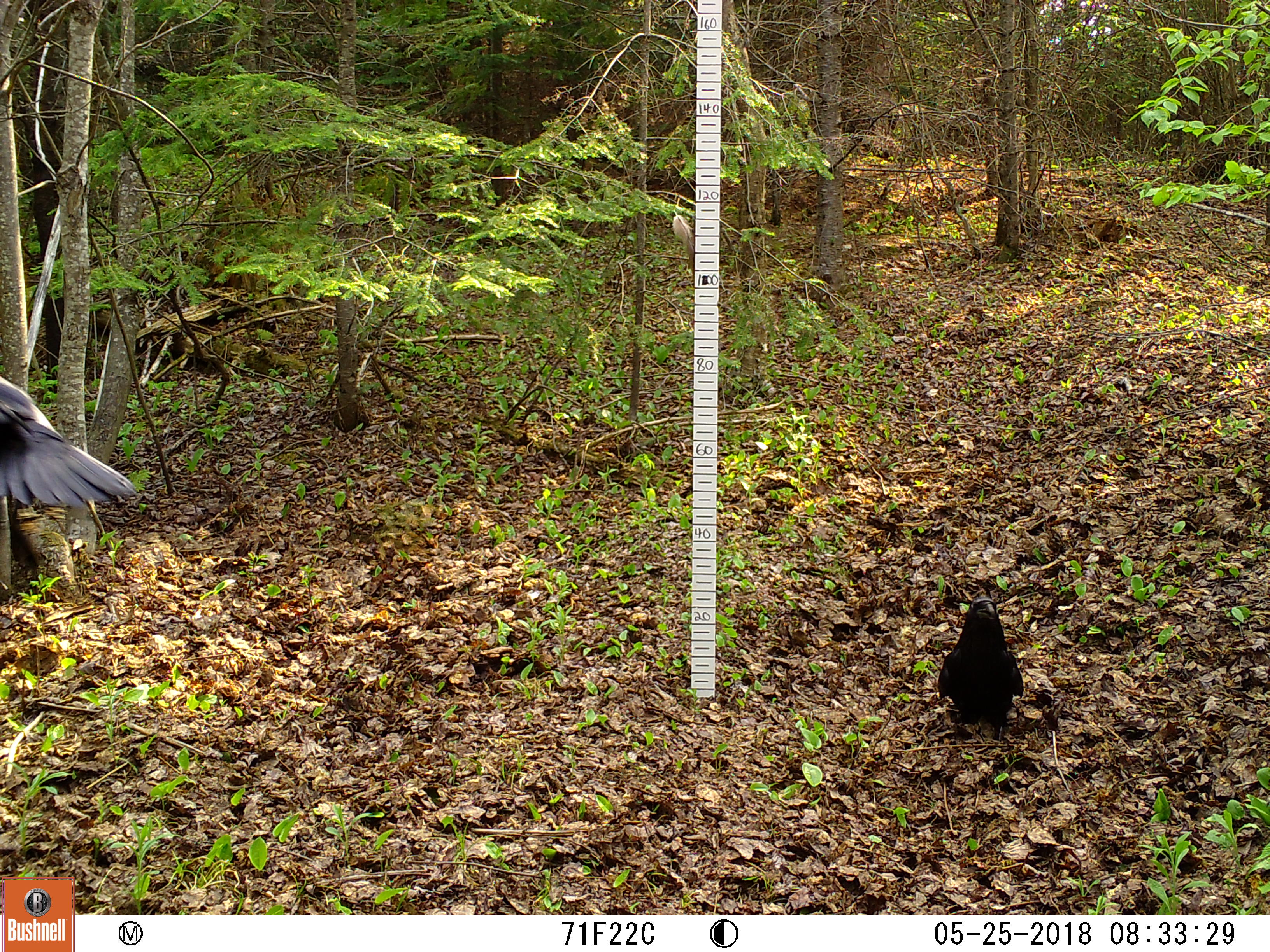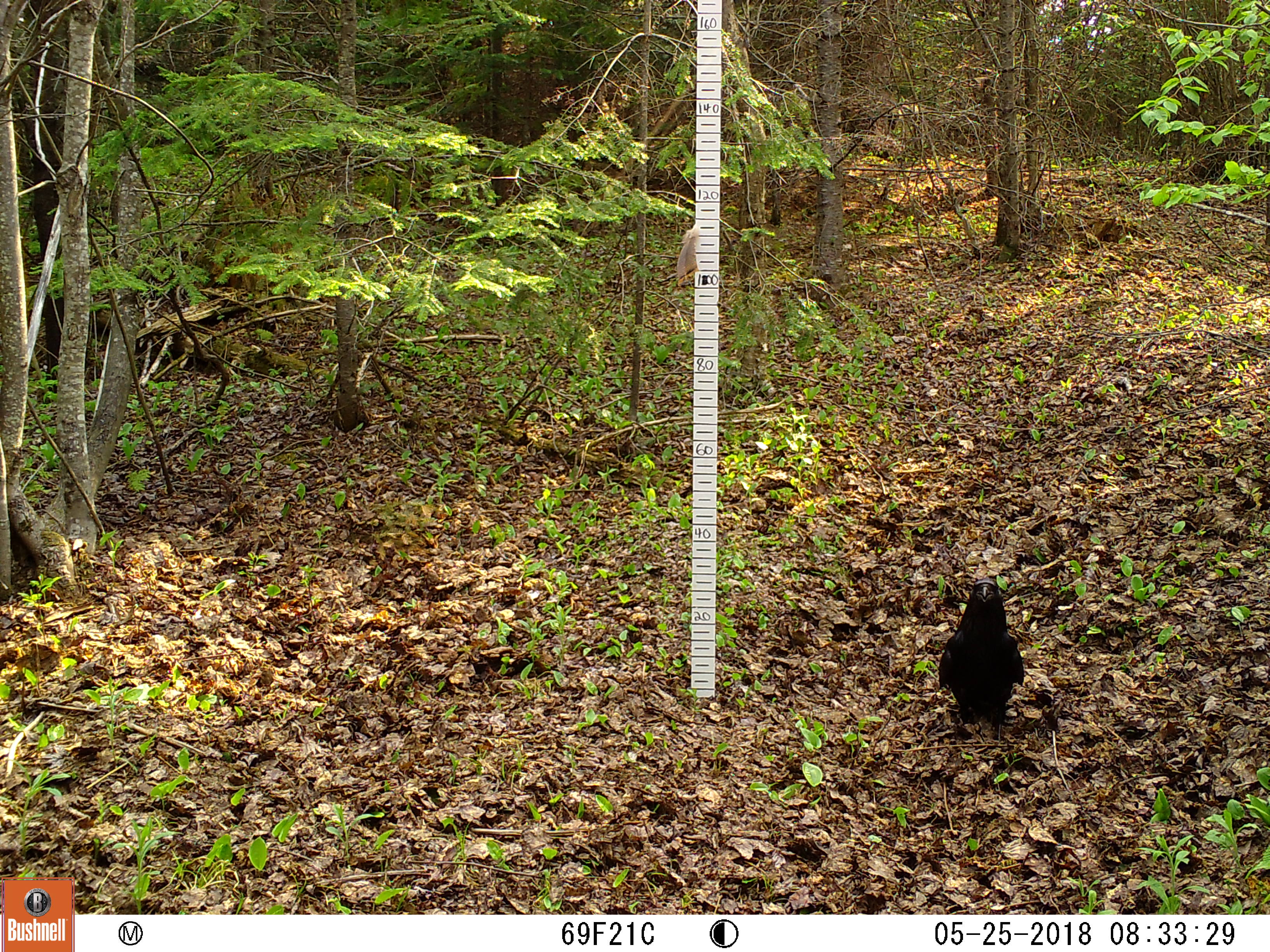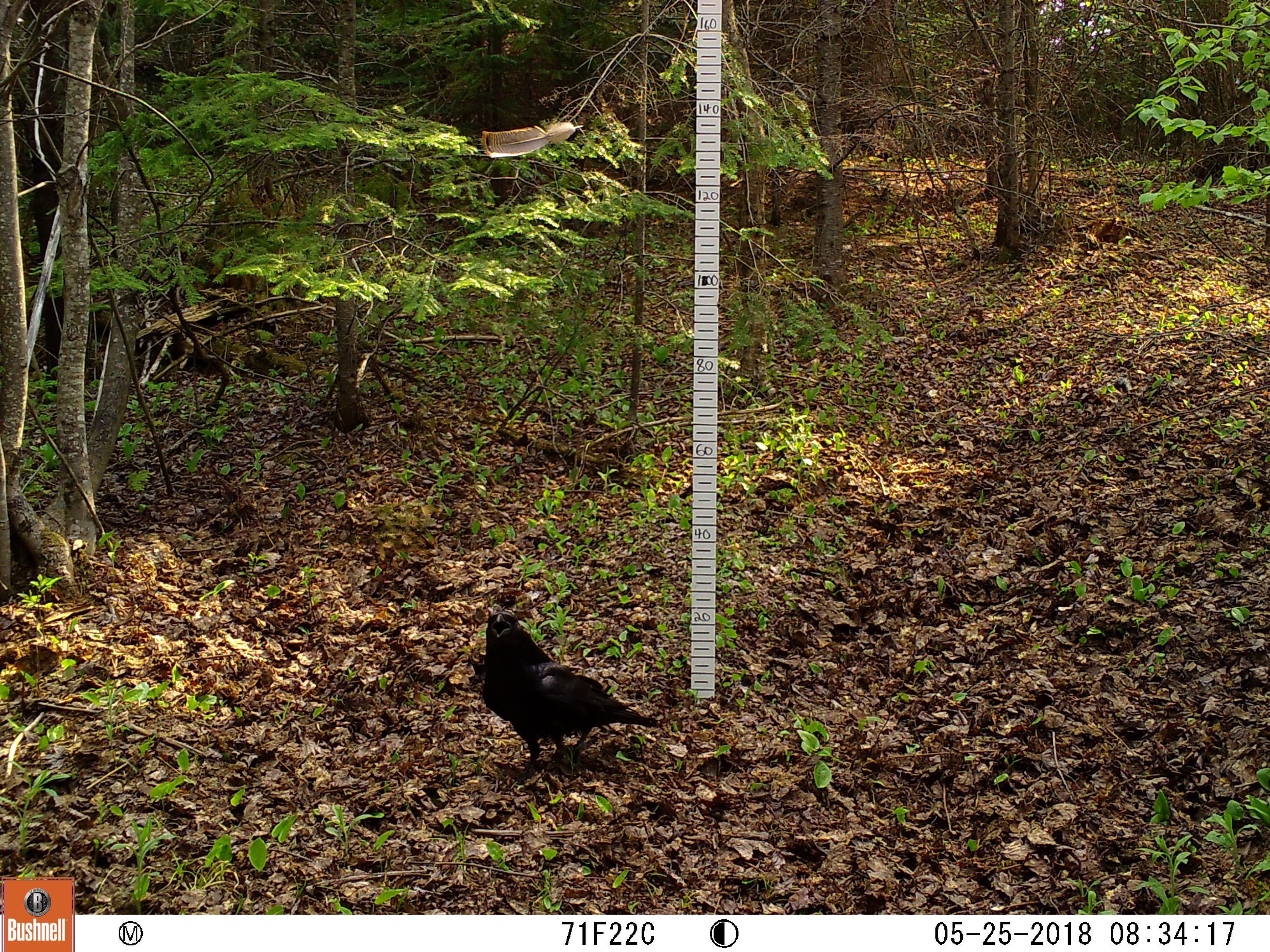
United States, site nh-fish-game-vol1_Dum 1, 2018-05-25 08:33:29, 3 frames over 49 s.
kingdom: Animalia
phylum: Chordata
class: Aves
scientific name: Aves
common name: bird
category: bird sp.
Bird sp. (bird) (Aves).